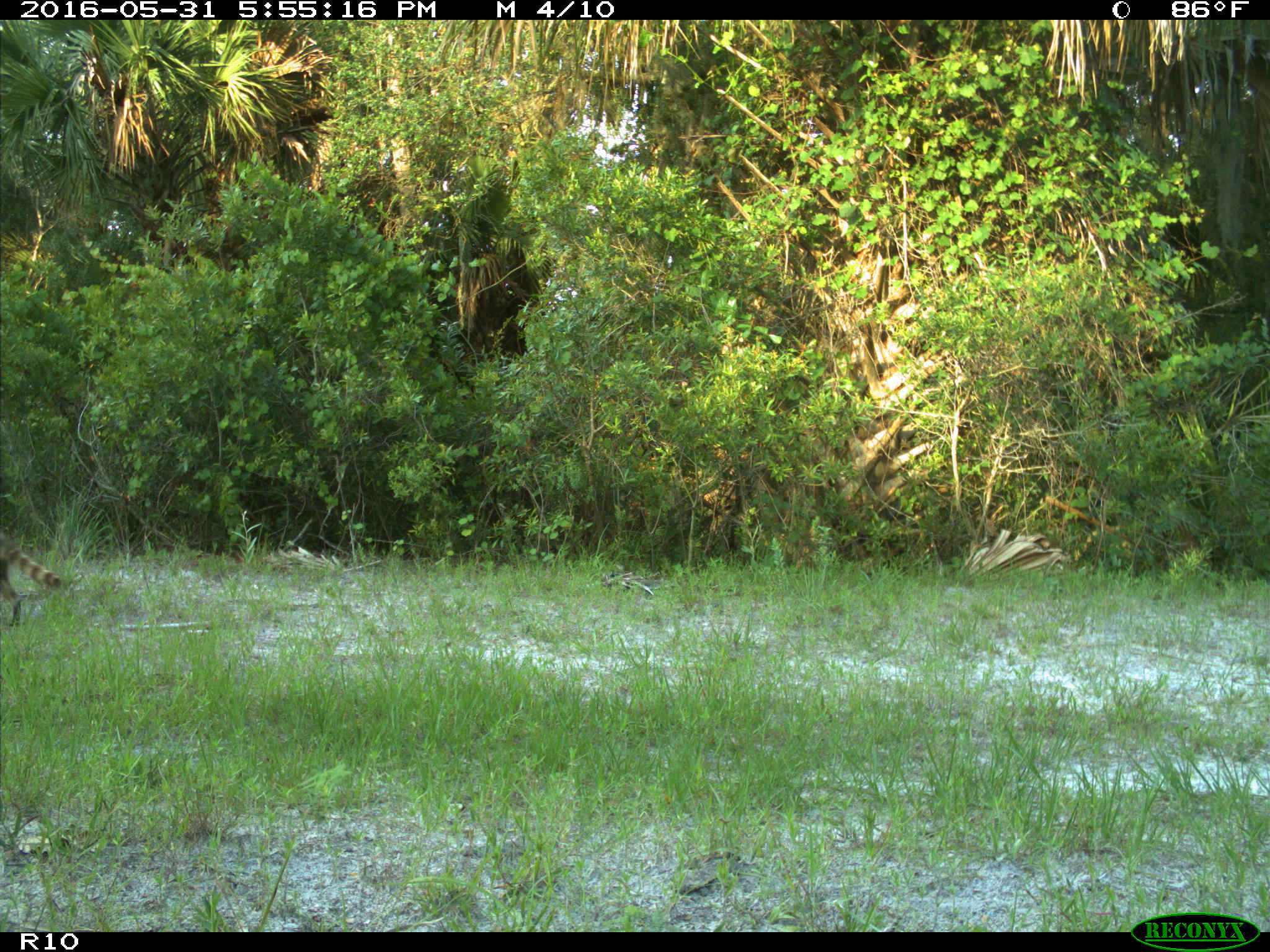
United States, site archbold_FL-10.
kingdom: Animalia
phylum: Chordata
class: Mammalia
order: Carnivora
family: Procyonidae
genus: Procyon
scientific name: Procyon lotor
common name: common raccoon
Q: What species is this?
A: Procyon lotor (common raccoon).